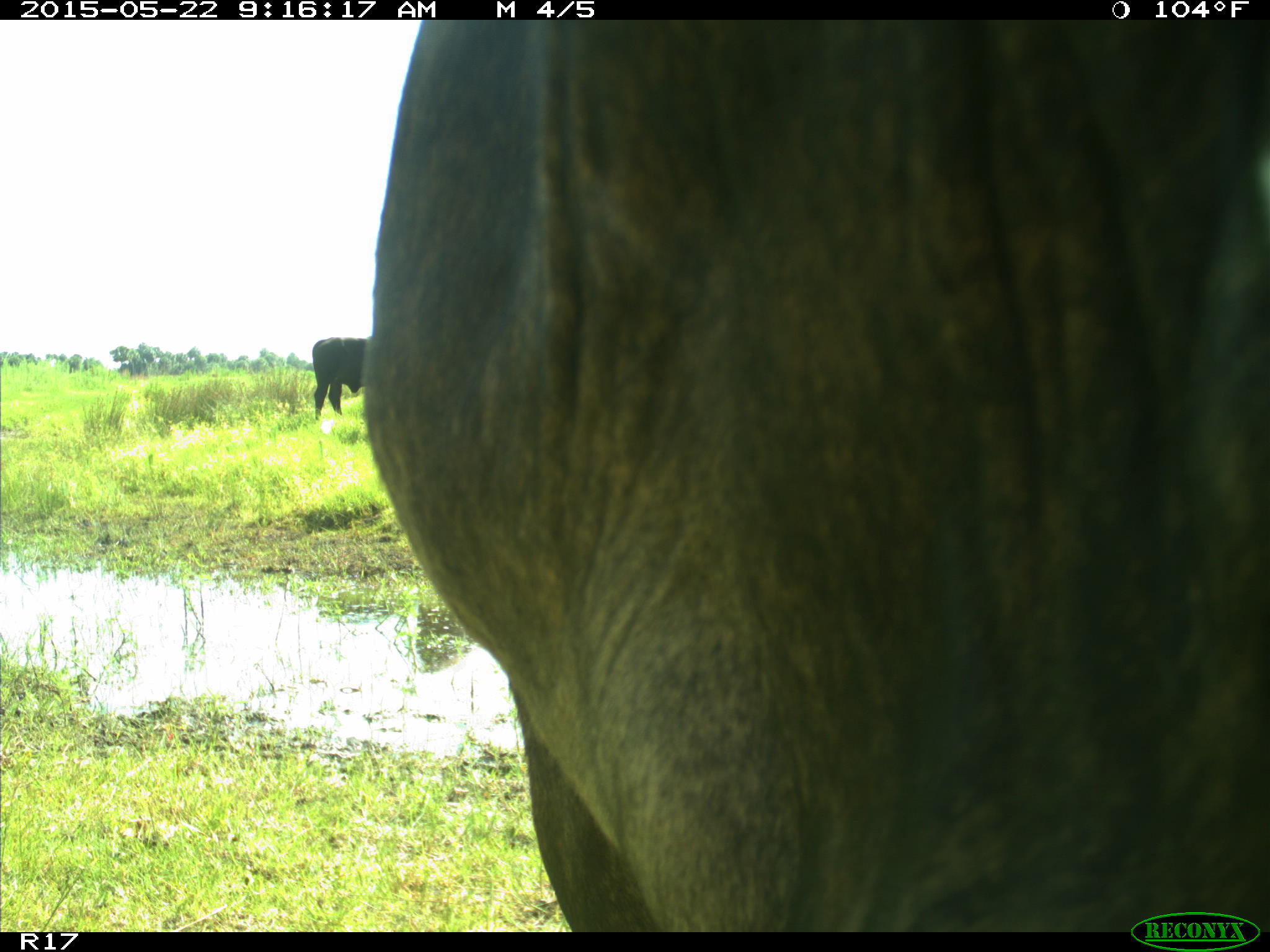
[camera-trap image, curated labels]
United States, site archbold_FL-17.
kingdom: Animalia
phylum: Chordata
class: Mammalia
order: Artiodactyla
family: Bovidae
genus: Bos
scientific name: Bos taurus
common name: domestic cow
Bos taurus (domestic cow).